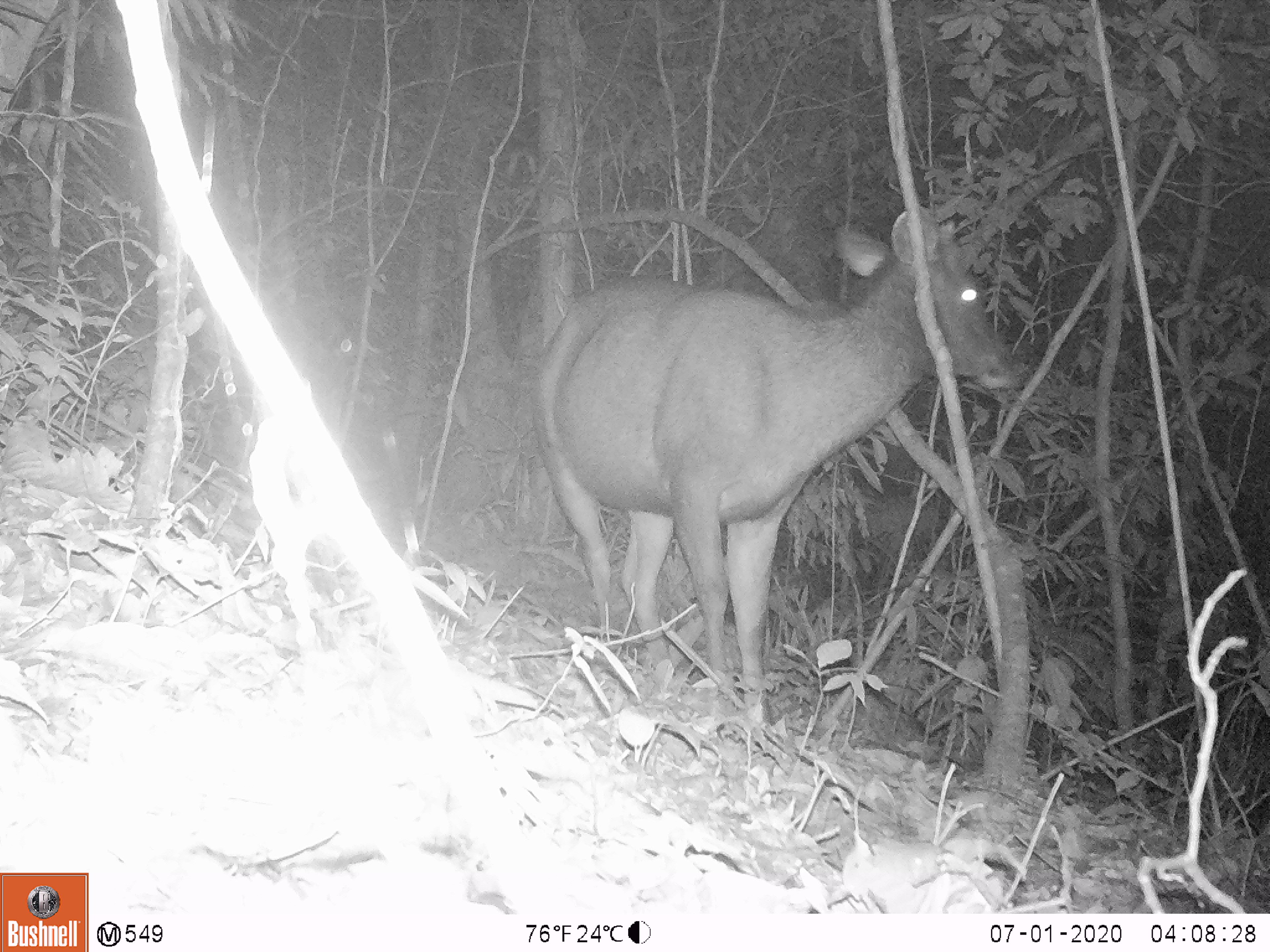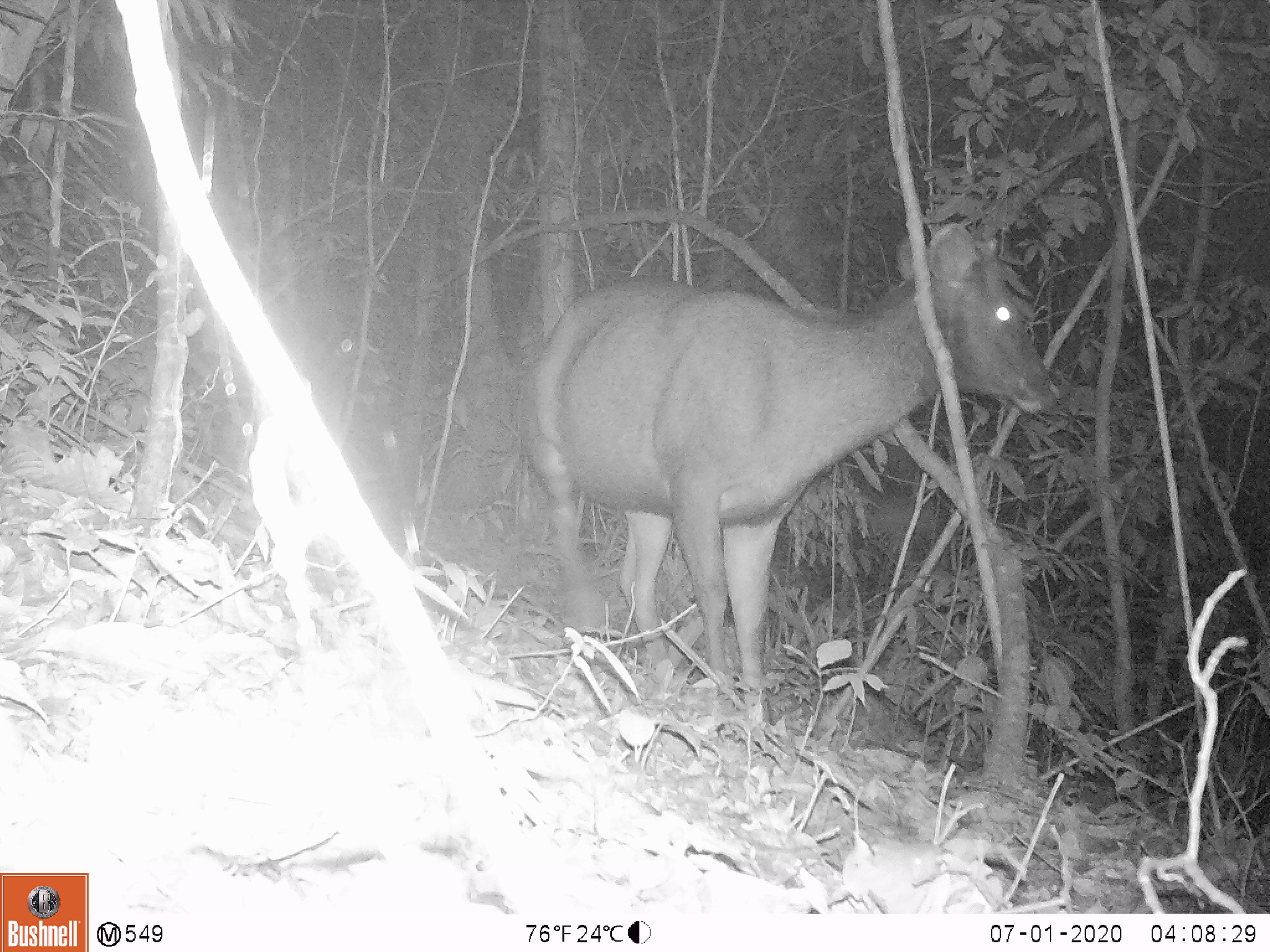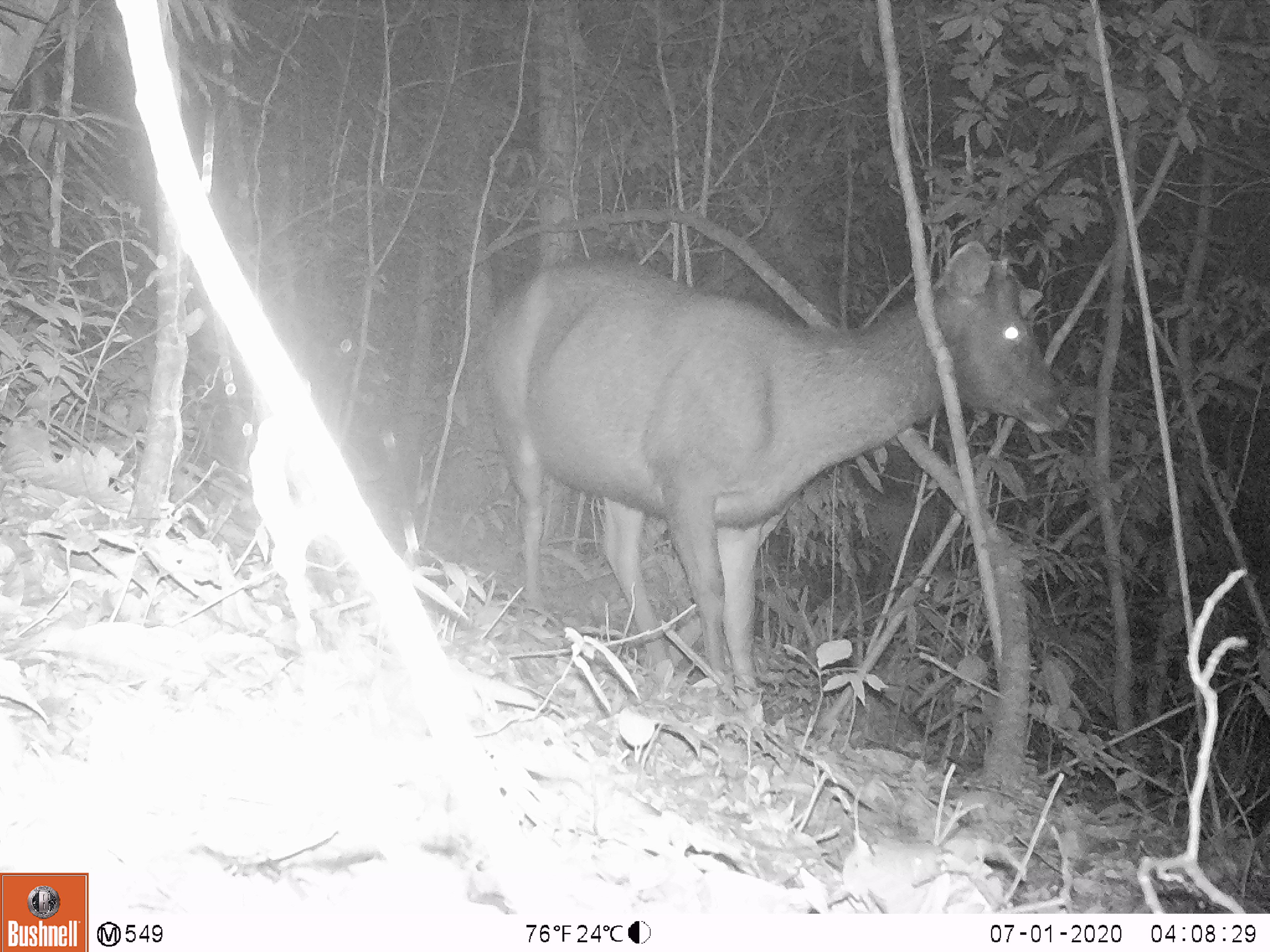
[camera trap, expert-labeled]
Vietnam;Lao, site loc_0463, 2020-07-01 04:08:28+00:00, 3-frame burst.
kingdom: Animalia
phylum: Chordata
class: Mammalia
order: Artiodactyla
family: Cervidae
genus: Rusa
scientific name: Rusa unicolor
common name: sambar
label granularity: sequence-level